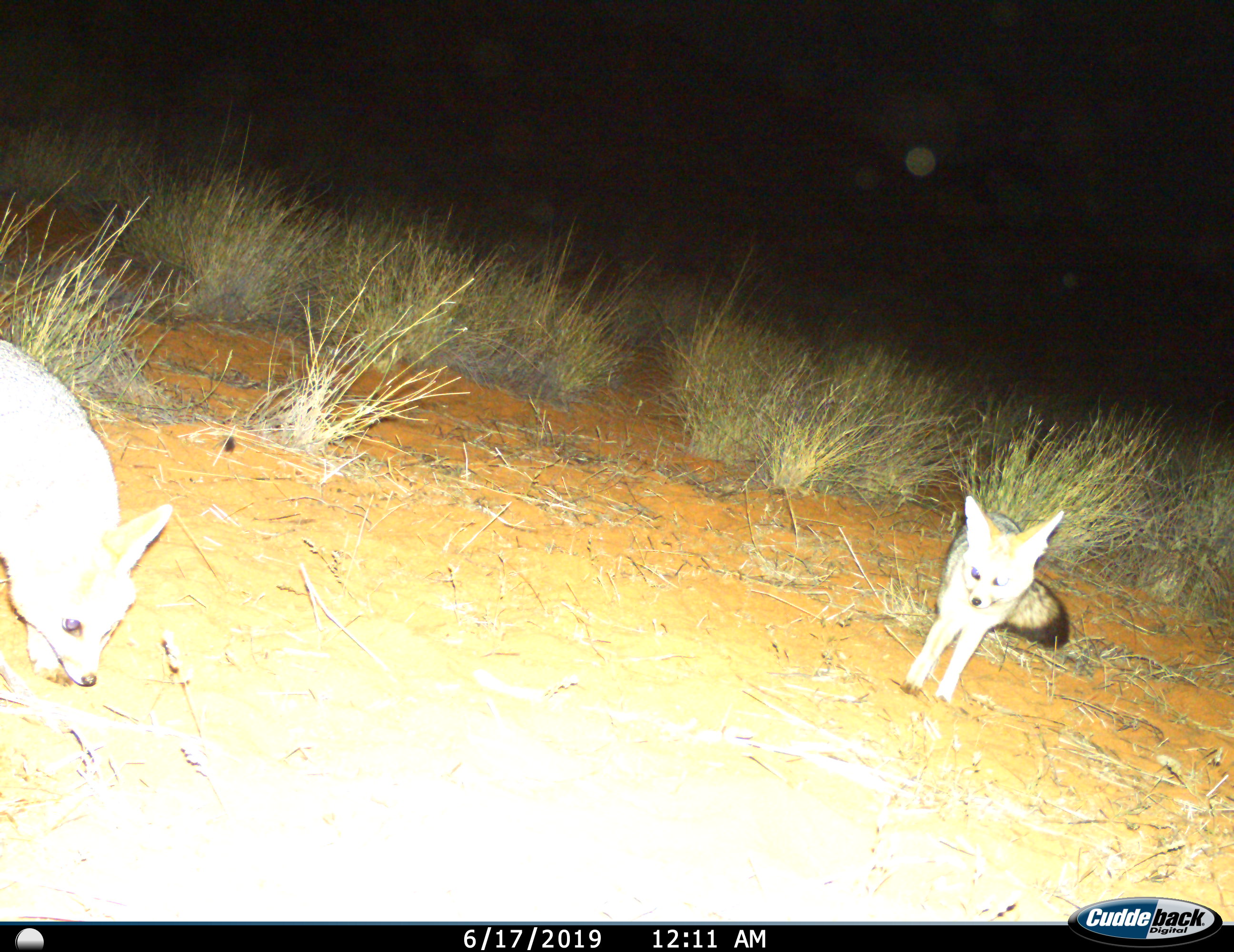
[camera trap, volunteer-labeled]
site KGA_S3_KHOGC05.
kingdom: Animalia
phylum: Chordata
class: Mammalia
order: Carnivora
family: Canidae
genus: Vulpes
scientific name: Vulpes chama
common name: cape fox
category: foxcape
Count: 2.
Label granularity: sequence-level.